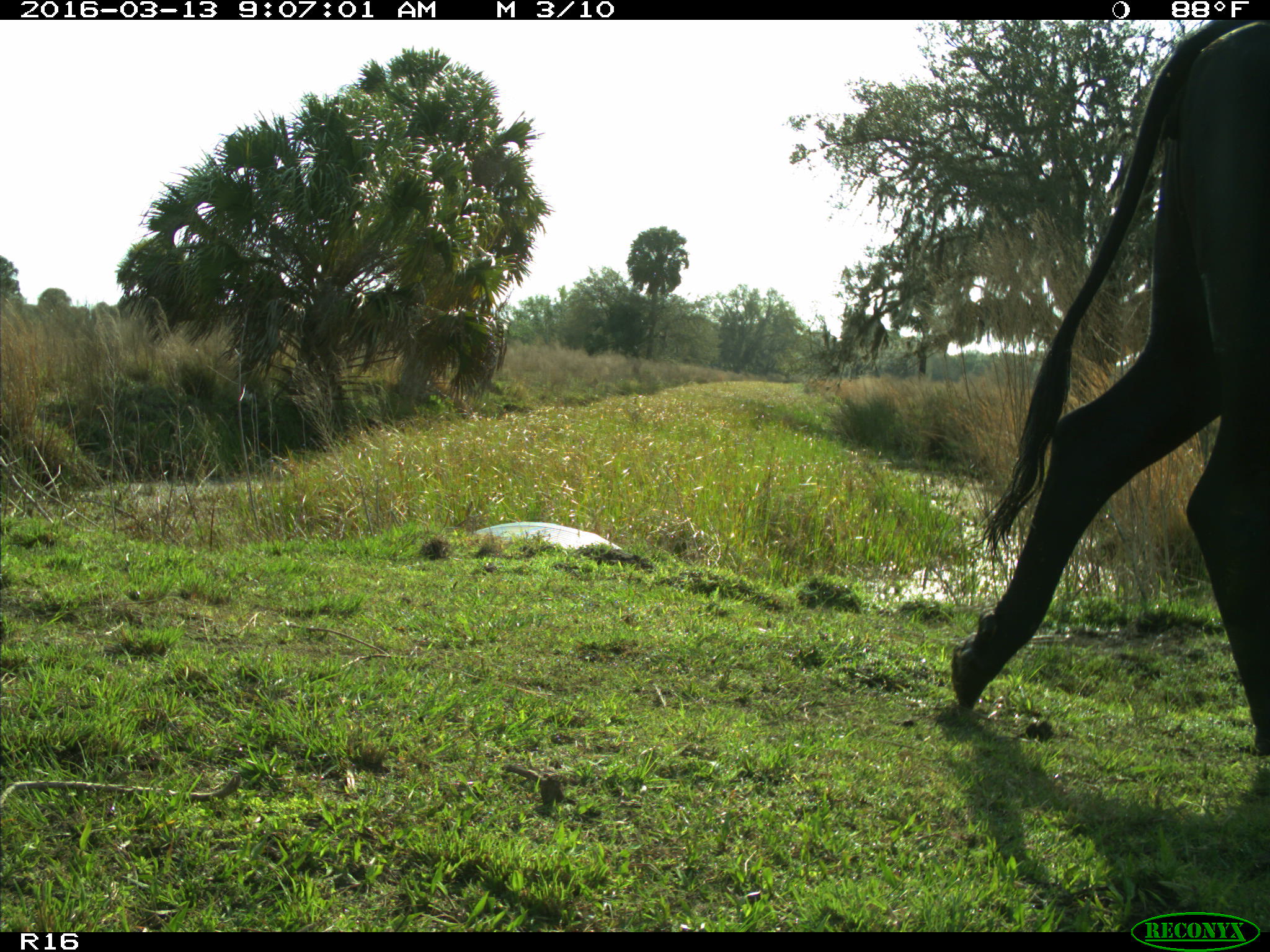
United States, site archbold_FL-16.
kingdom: Animalia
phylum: Chordata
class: Mammalia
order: Artiodactyla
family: Bovidae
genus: Bos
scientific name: Bos taurus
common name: domestic cow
Bos taurus (domestic cow).